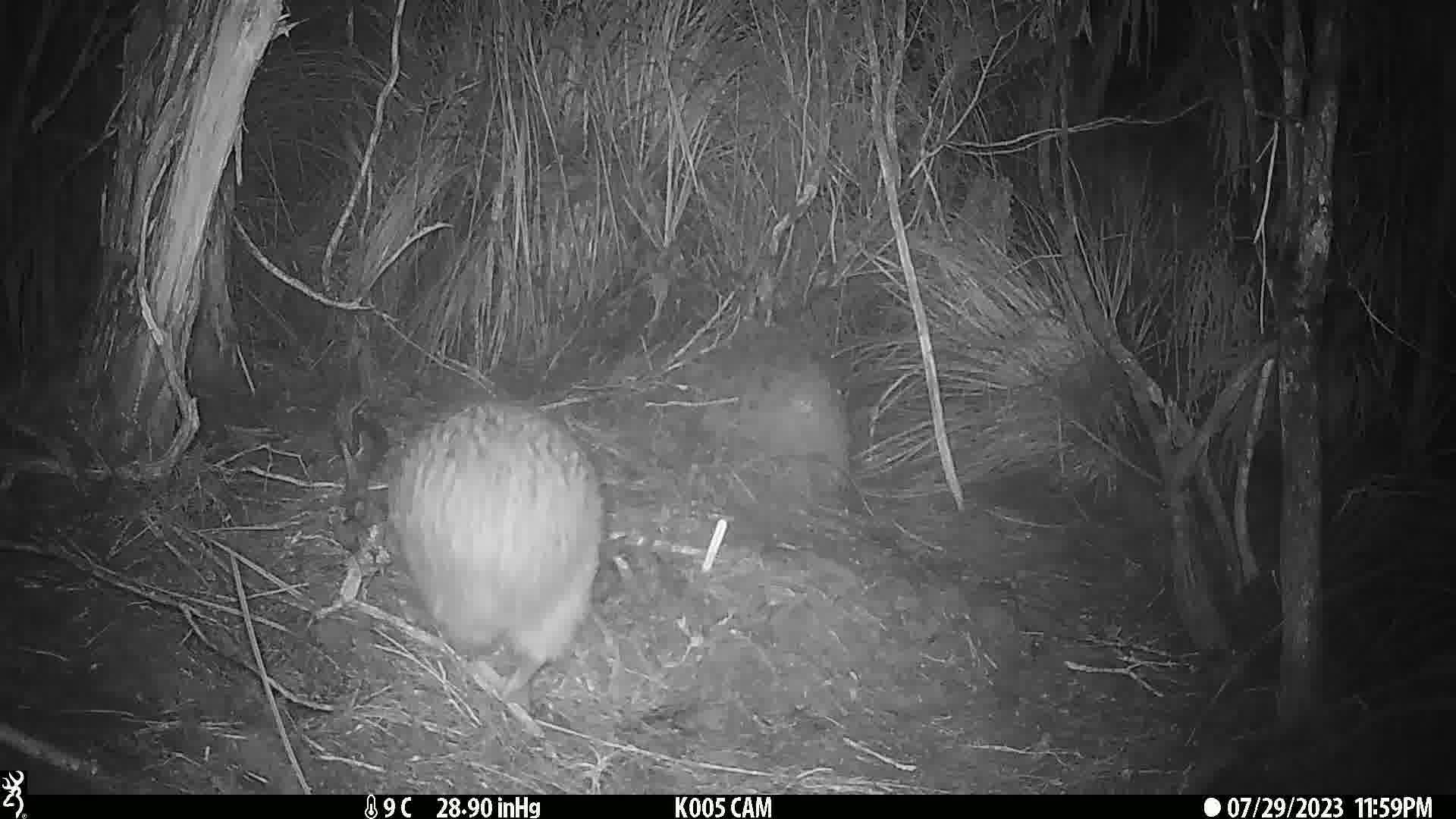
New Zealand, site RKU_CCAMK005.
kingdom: Animalia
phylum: Chordata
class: Aves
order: Apterygiformes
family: Apterygidae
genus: Apteryx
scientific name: Apteryx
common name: kiwi